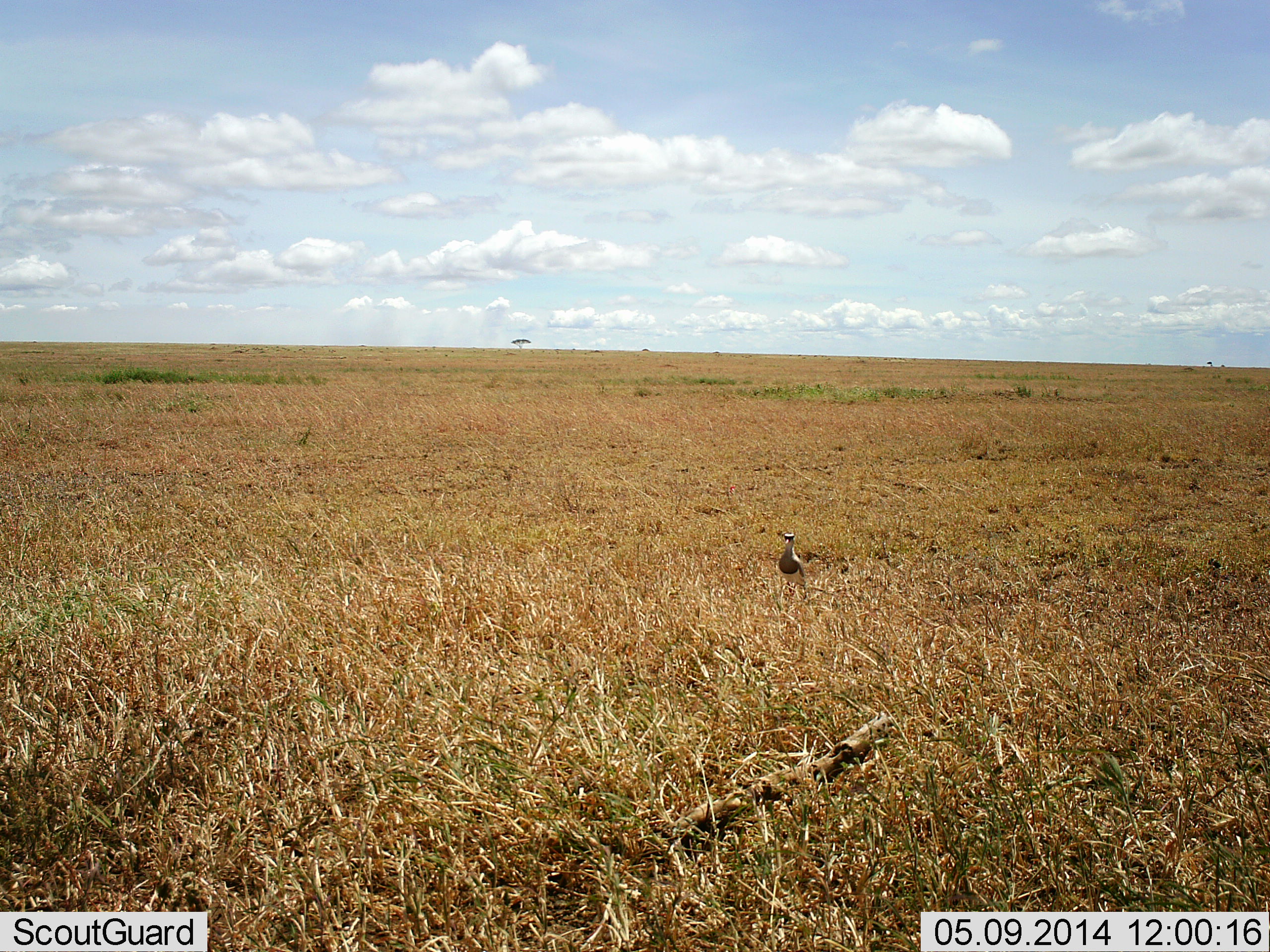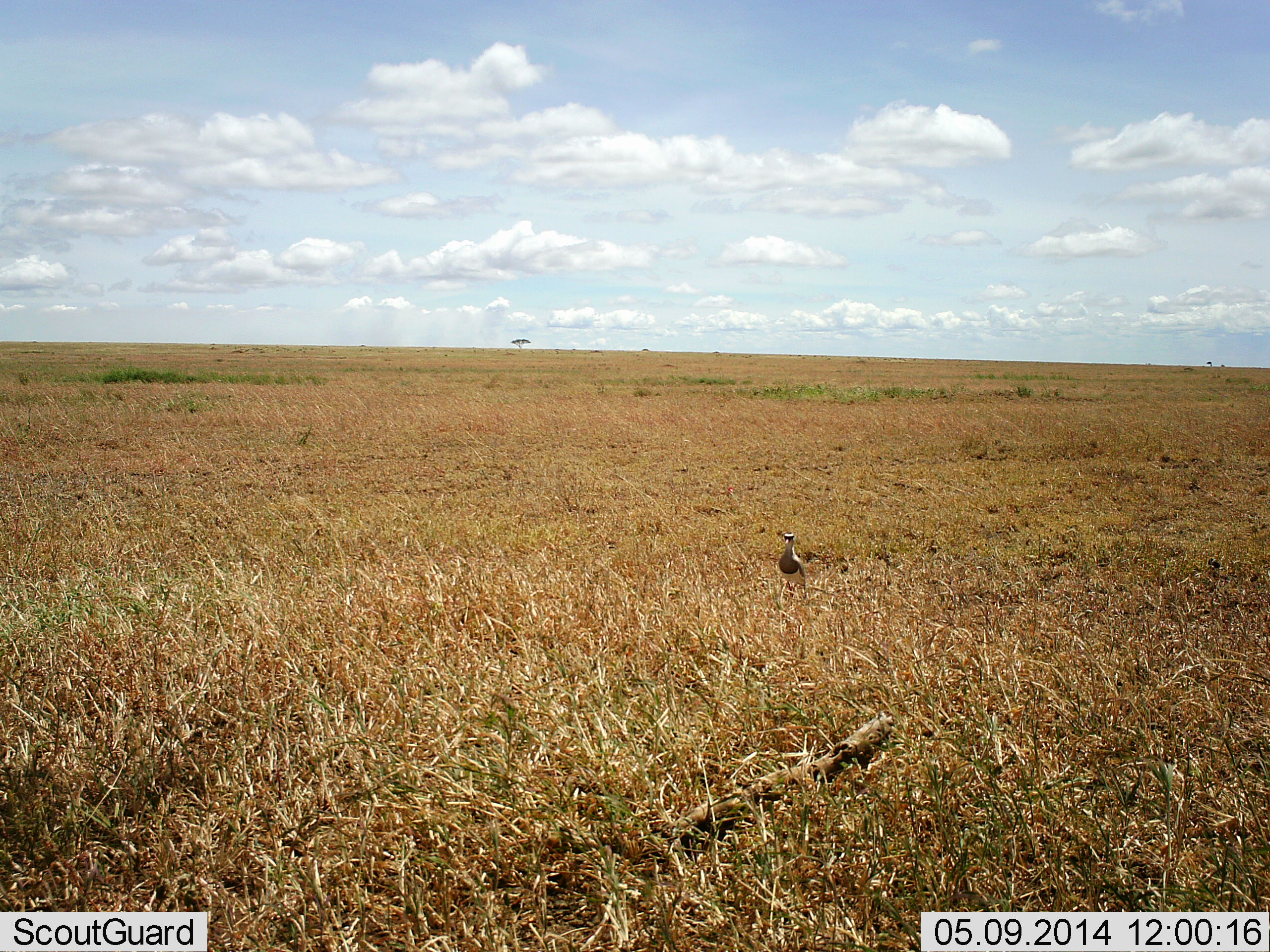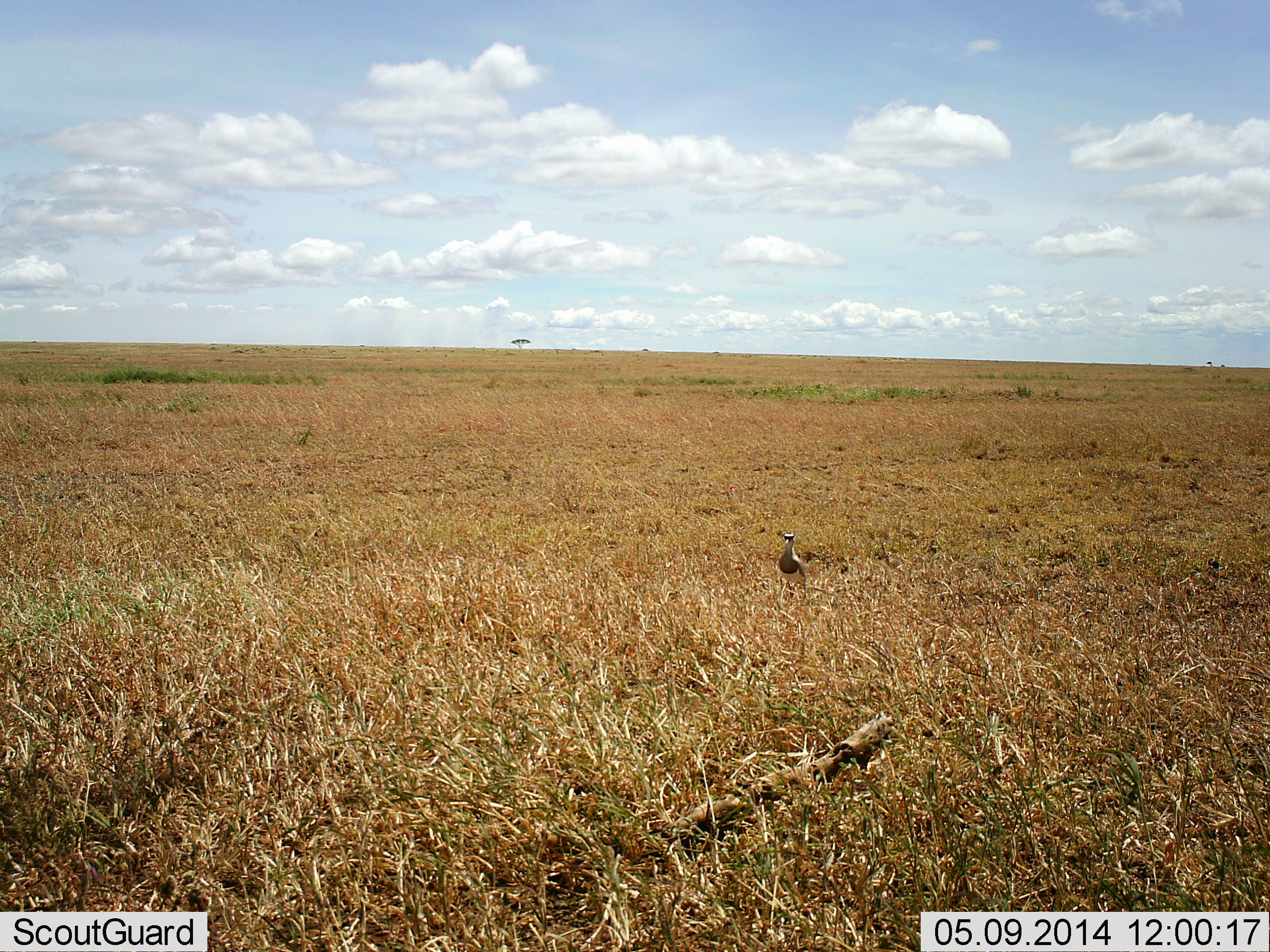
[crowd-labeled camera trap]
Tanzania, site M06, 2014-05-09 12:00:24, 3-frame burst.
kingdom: Animalia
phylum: Chordata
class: Aves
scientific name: Aves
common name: bird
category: otherbird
Otherbird (bird) (Aves), count 1. Behavior (volunteer vote fractions): standing 90%, resting 0%, moving 10%, interacting 0%. Young present (vote fraction): 0%. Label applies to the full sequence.